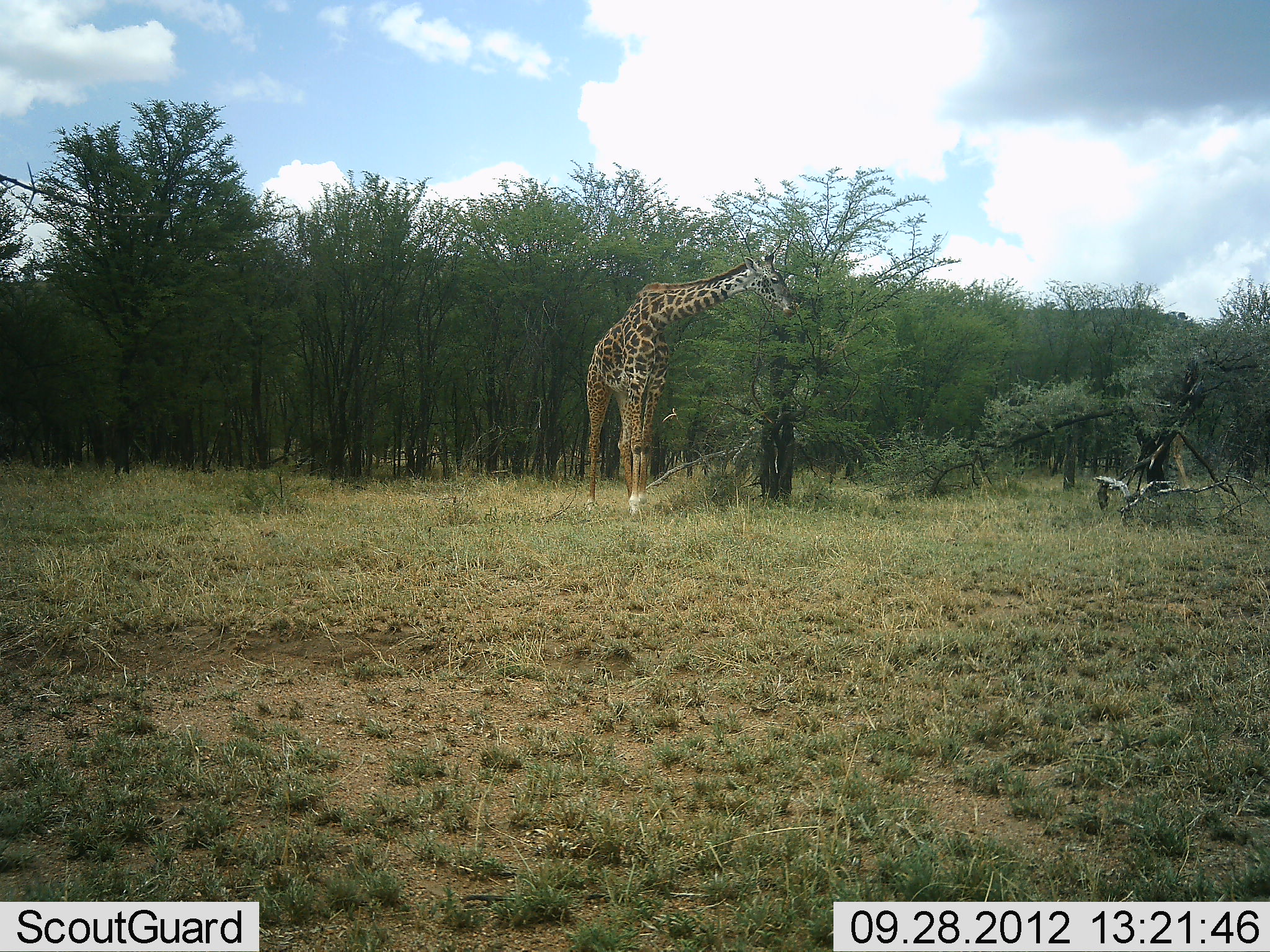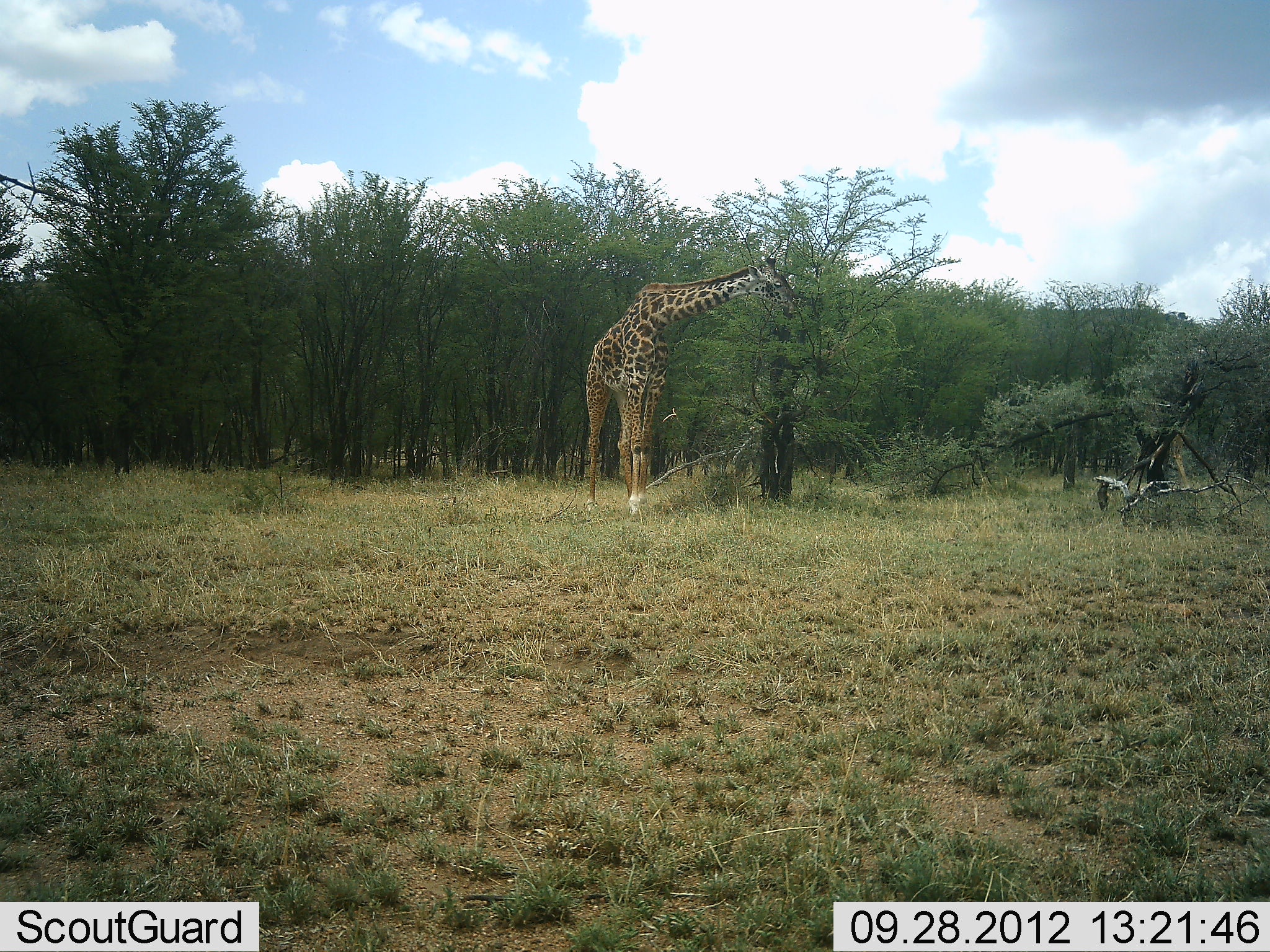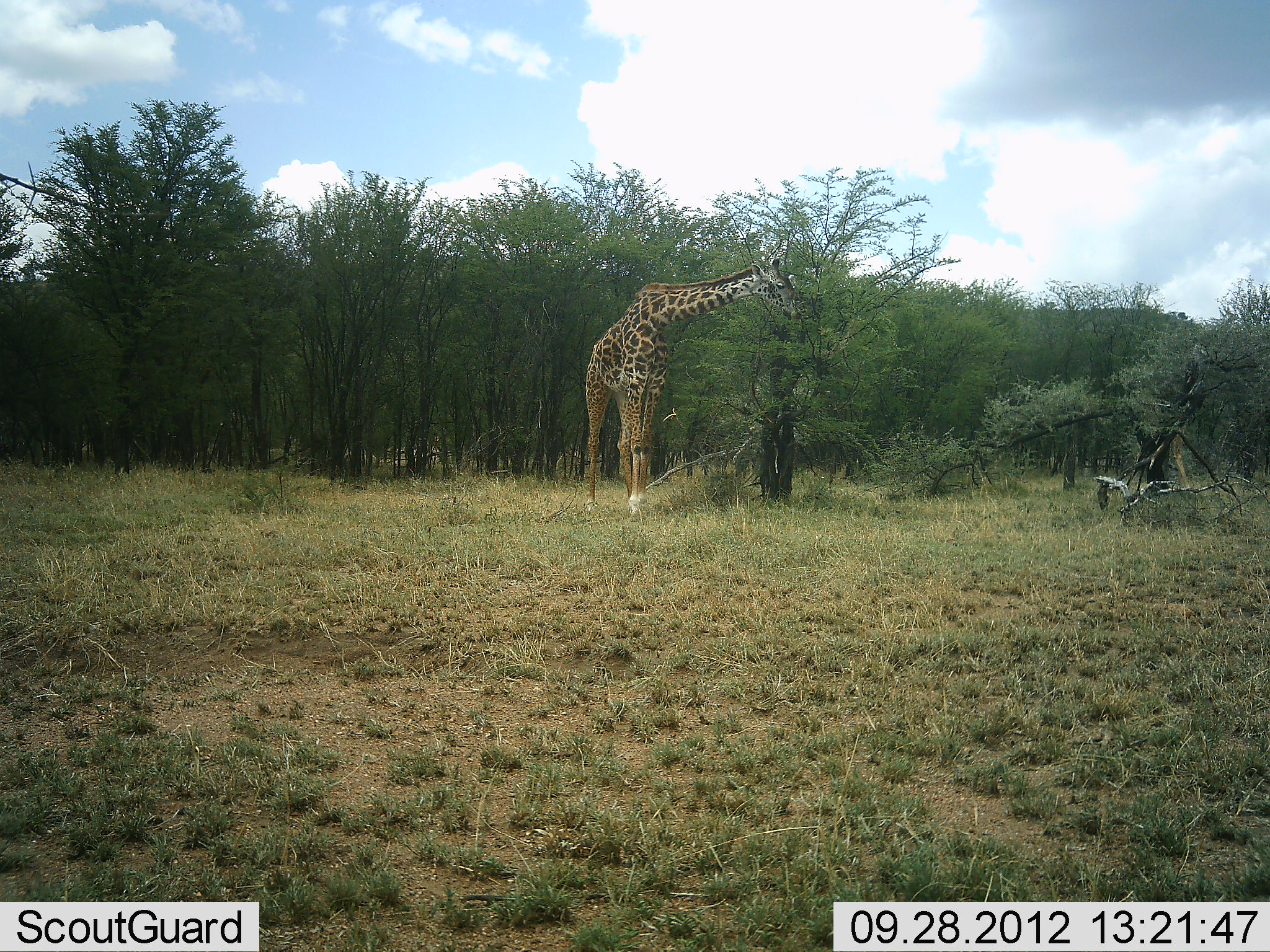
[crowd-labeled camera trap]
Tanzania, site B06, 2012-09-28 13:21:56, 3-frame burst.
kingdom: Animalia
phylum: Chordata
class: Mammalia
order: Artiodactyla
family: Giraffidae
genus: Giraffa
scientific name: Giraffa camelopardalis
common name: giraffe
Giraffe (Giraffa camelopardalis), count 1. Behavior (volunteer vote fractions): standing 0%, resting 0%, moving 0%, interacting 0%. Young present (vote fraction): 0%. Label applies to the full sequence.